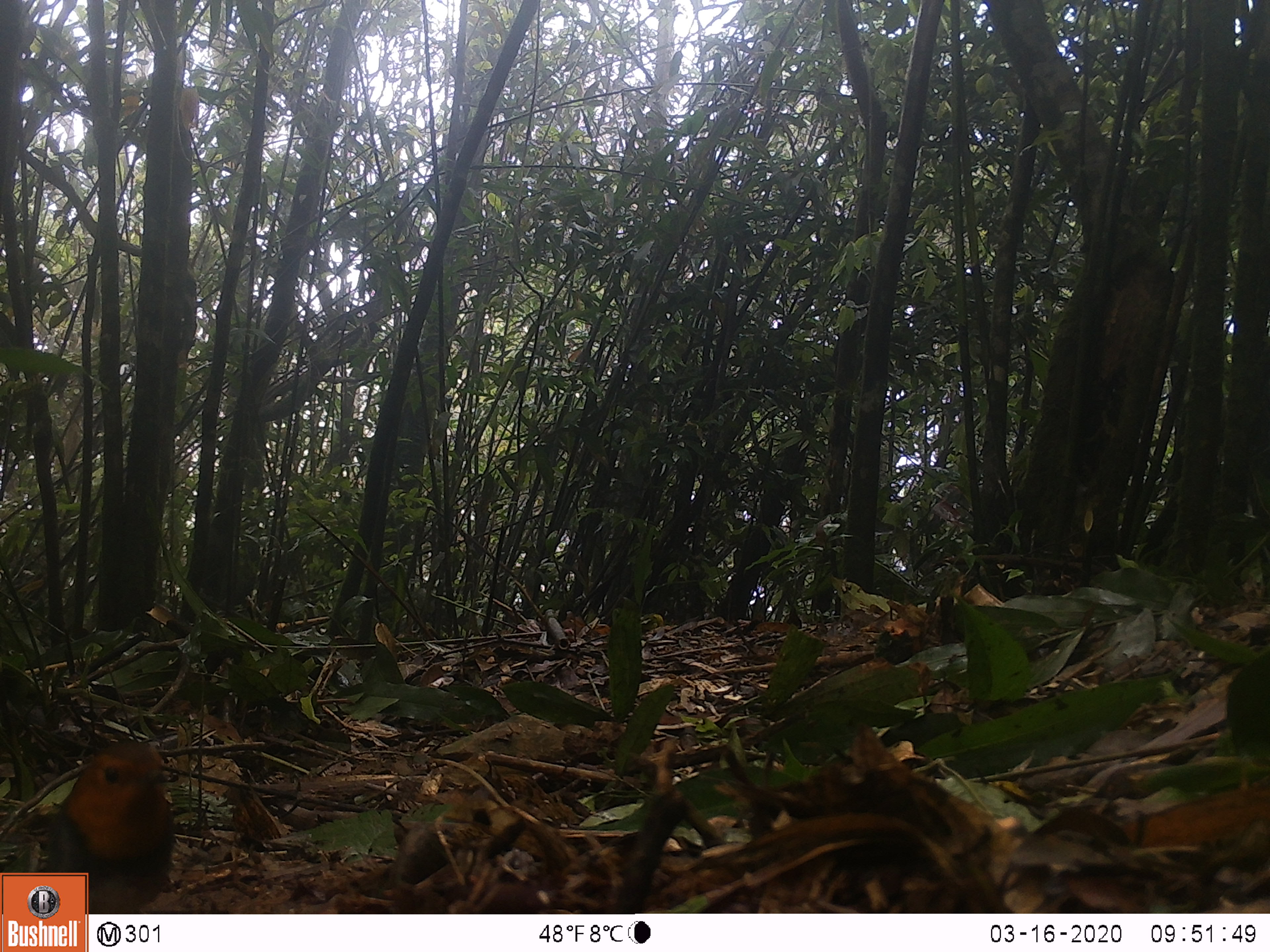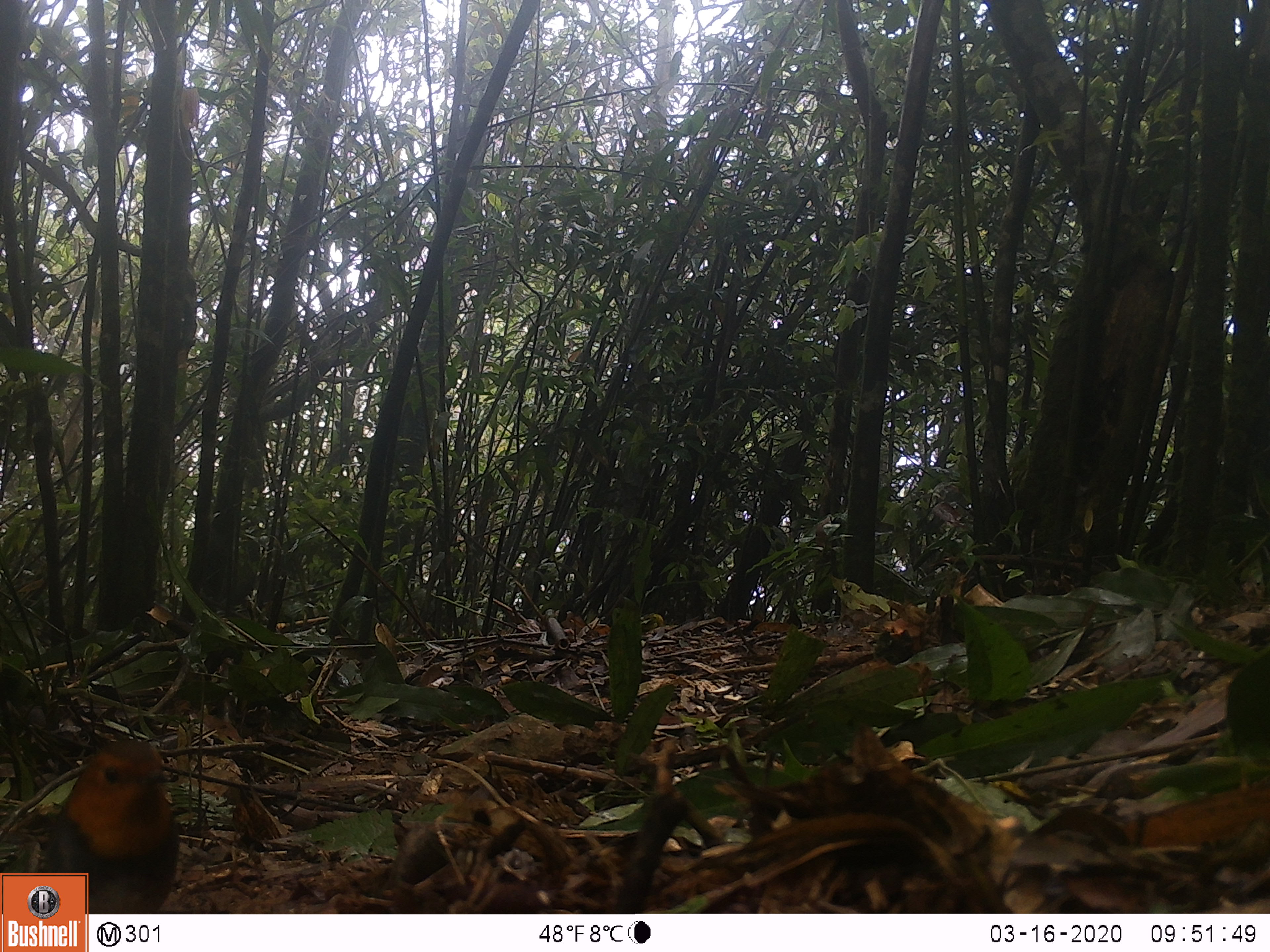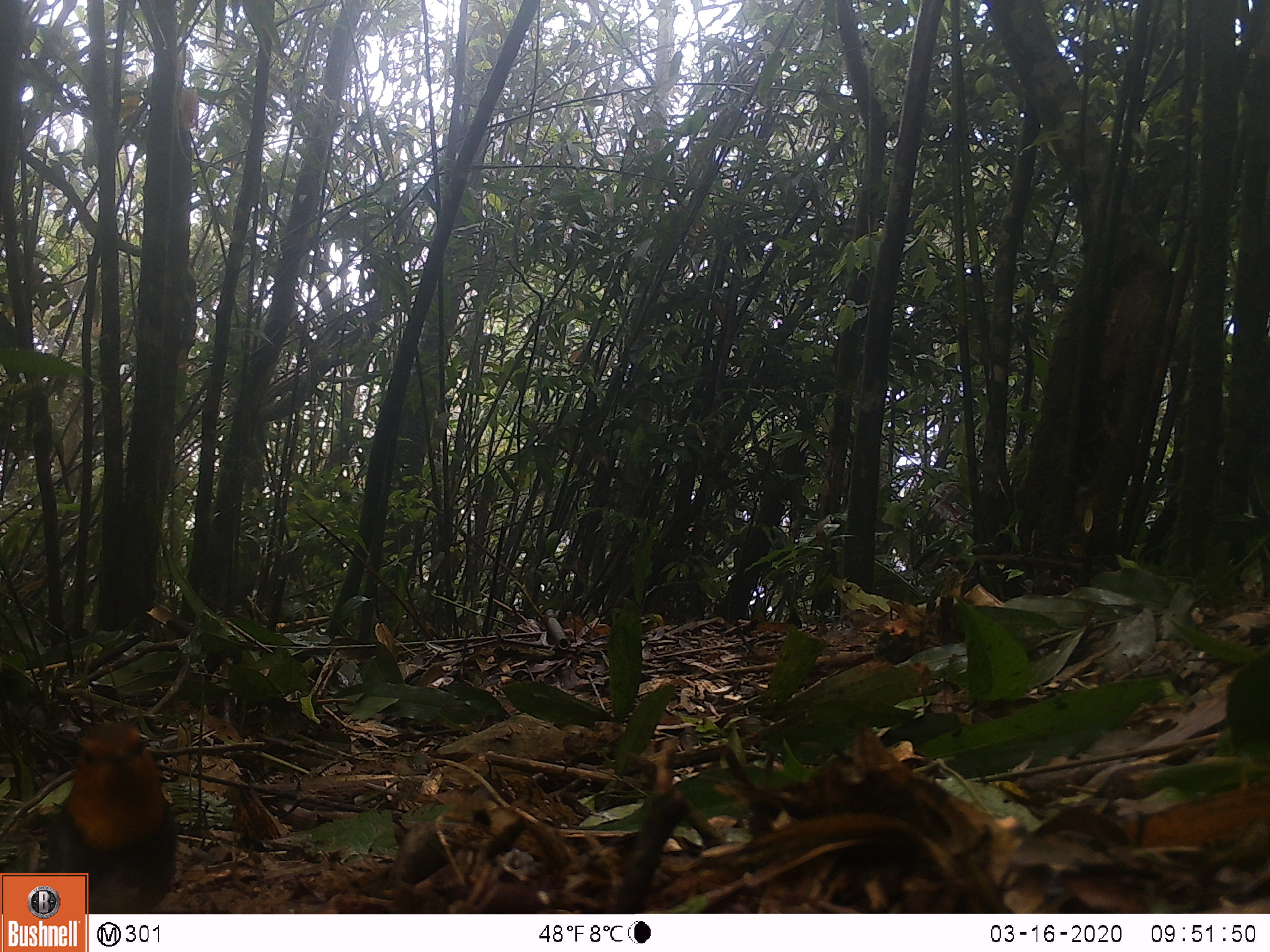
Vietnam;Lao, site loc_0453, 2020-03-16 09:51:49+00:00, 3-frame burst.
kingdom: Animalia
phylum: Chordata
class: Aves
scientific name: Aves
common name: bird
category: unidentified bird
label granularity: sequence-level